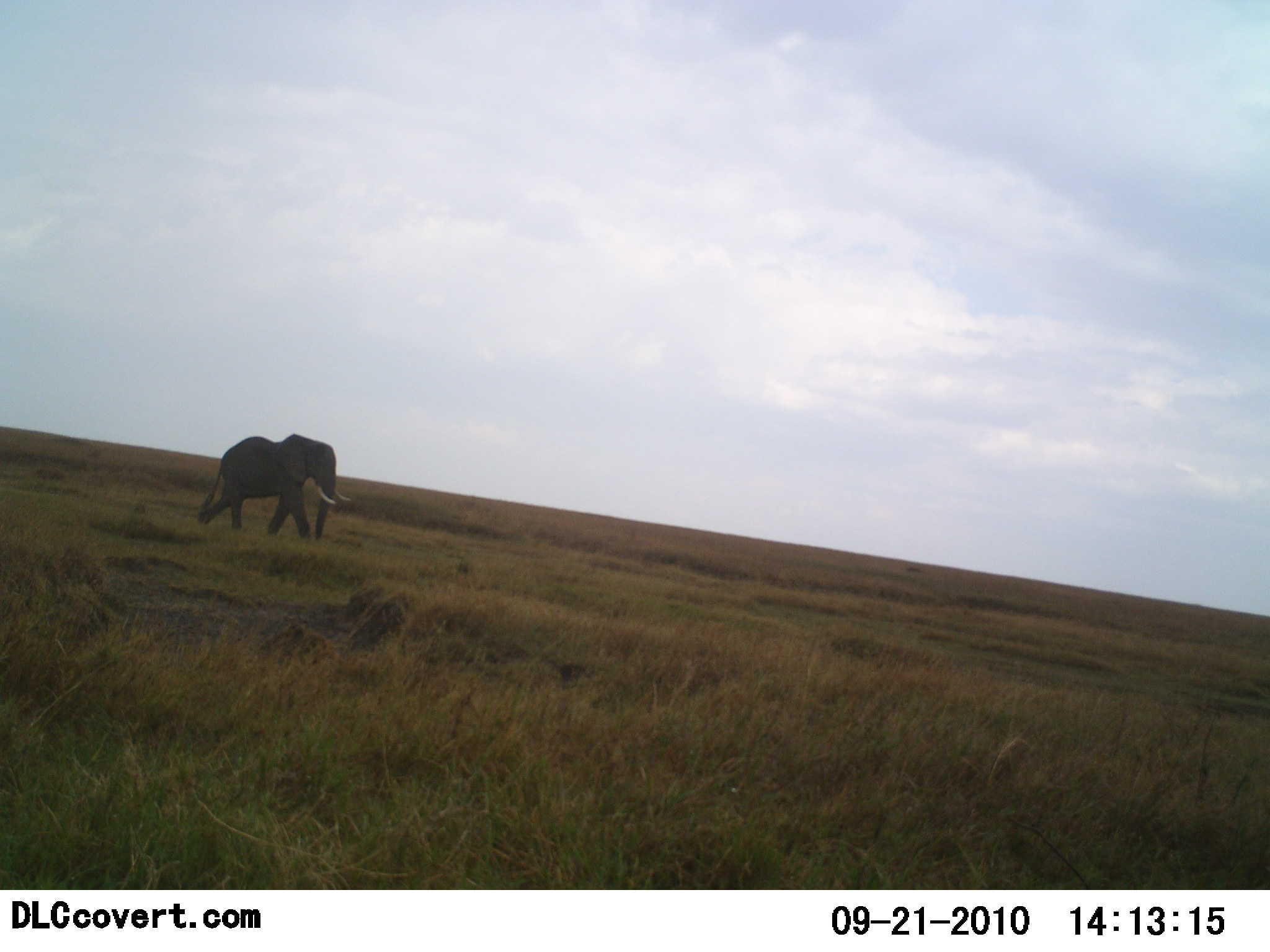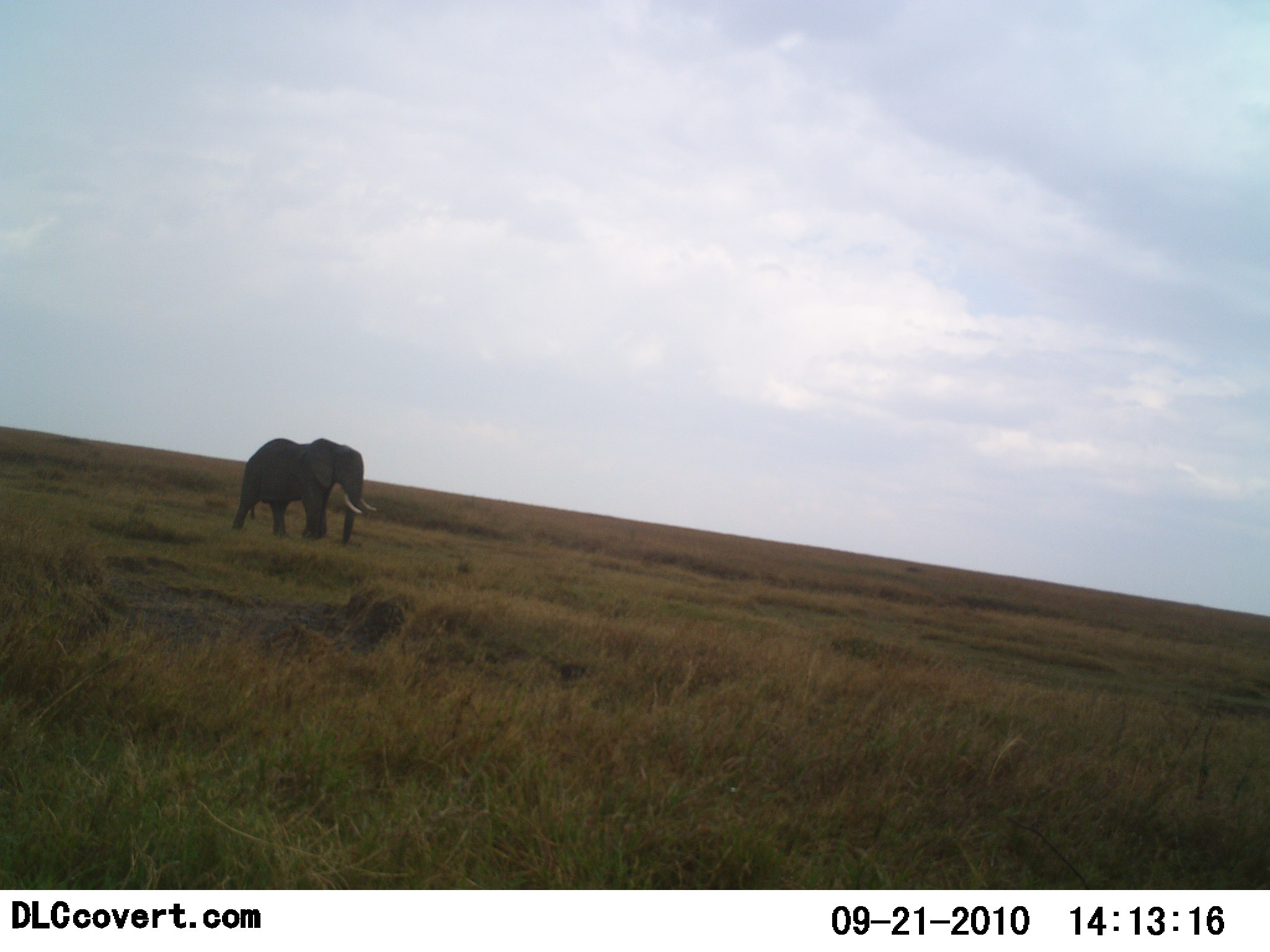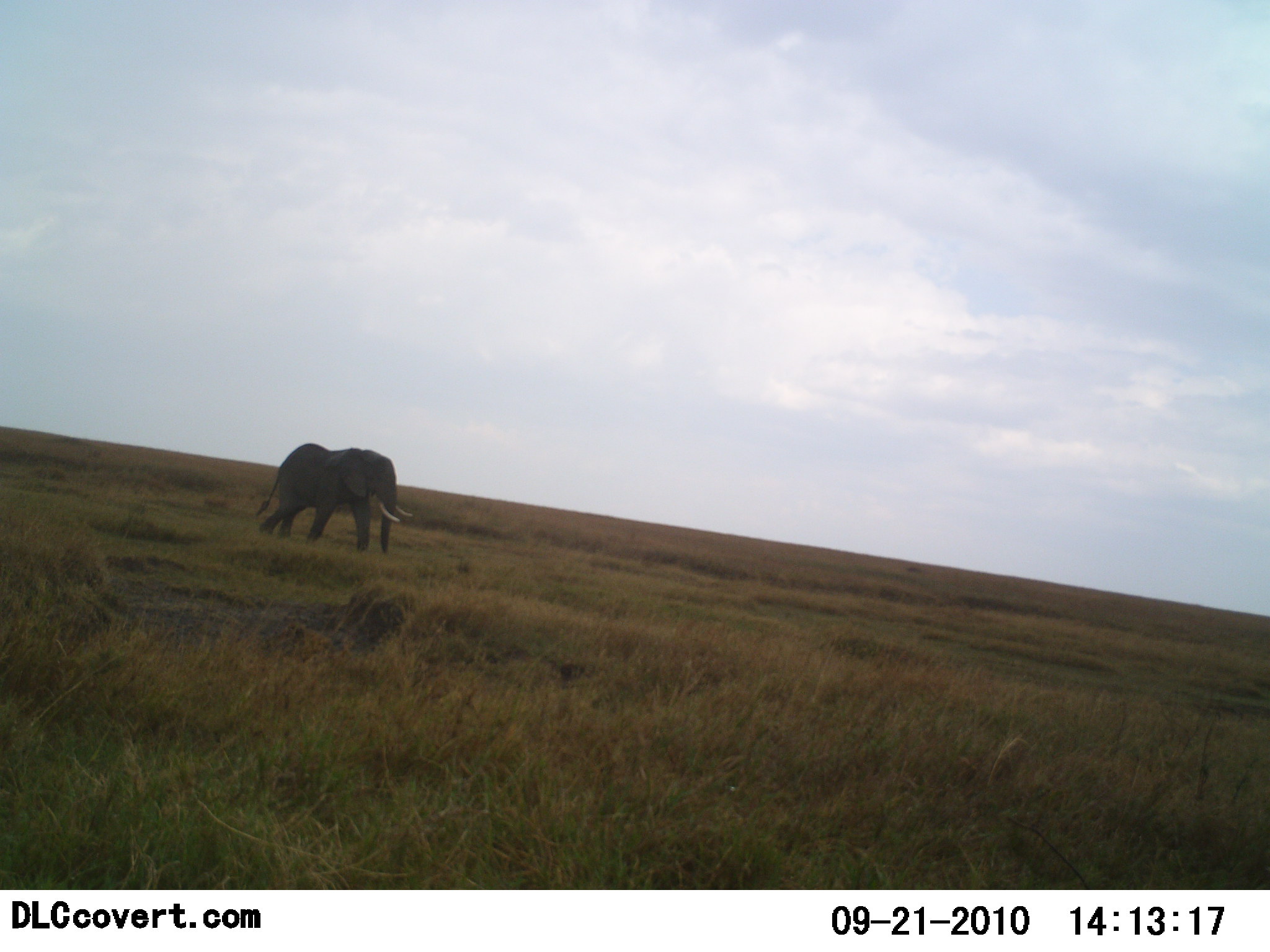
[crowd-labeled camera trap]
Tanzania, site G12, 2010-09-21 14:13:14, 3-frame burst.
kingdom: Animalia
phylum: Chordata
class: Mammalia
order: Proboscidea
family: Elephantidae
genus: Loxodonta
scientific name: Loxodonta africana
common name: african bush elephant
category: elephant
Elephant (african bush elephant) (Loxodonta africana), count 1. Behavior (volunteer vote fractions): standing 0%, resting 0%, moving 100%, interacting 0%. Young present (vote fraction): 0%. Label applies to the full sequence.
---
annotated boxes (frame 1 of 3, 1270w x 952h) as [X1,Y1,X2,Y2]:
animal: [196,431,353,541]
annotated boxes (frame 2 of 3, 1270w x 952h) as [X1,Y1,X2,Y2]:
animal: [232,436,380,548]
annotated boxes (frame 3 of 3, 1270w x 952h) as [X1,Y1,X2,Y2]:
animal: [255,441,414,559]